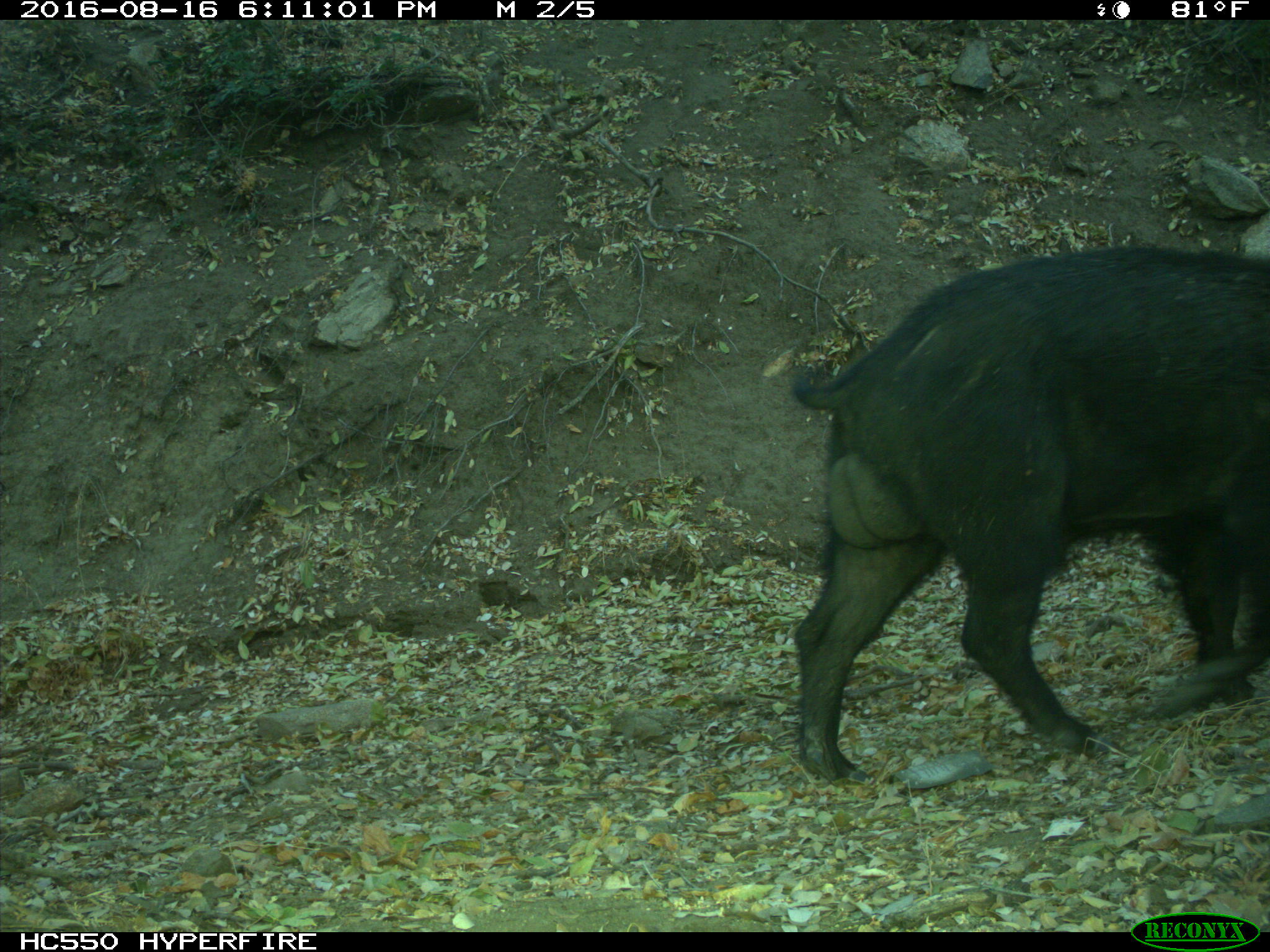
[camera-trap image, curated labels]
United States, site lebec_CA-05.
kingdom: Animalia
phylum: Chordata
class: Mammalia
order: Artiodactyla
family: Suidae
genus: Sus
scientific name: Sus scrofa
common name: wild boar